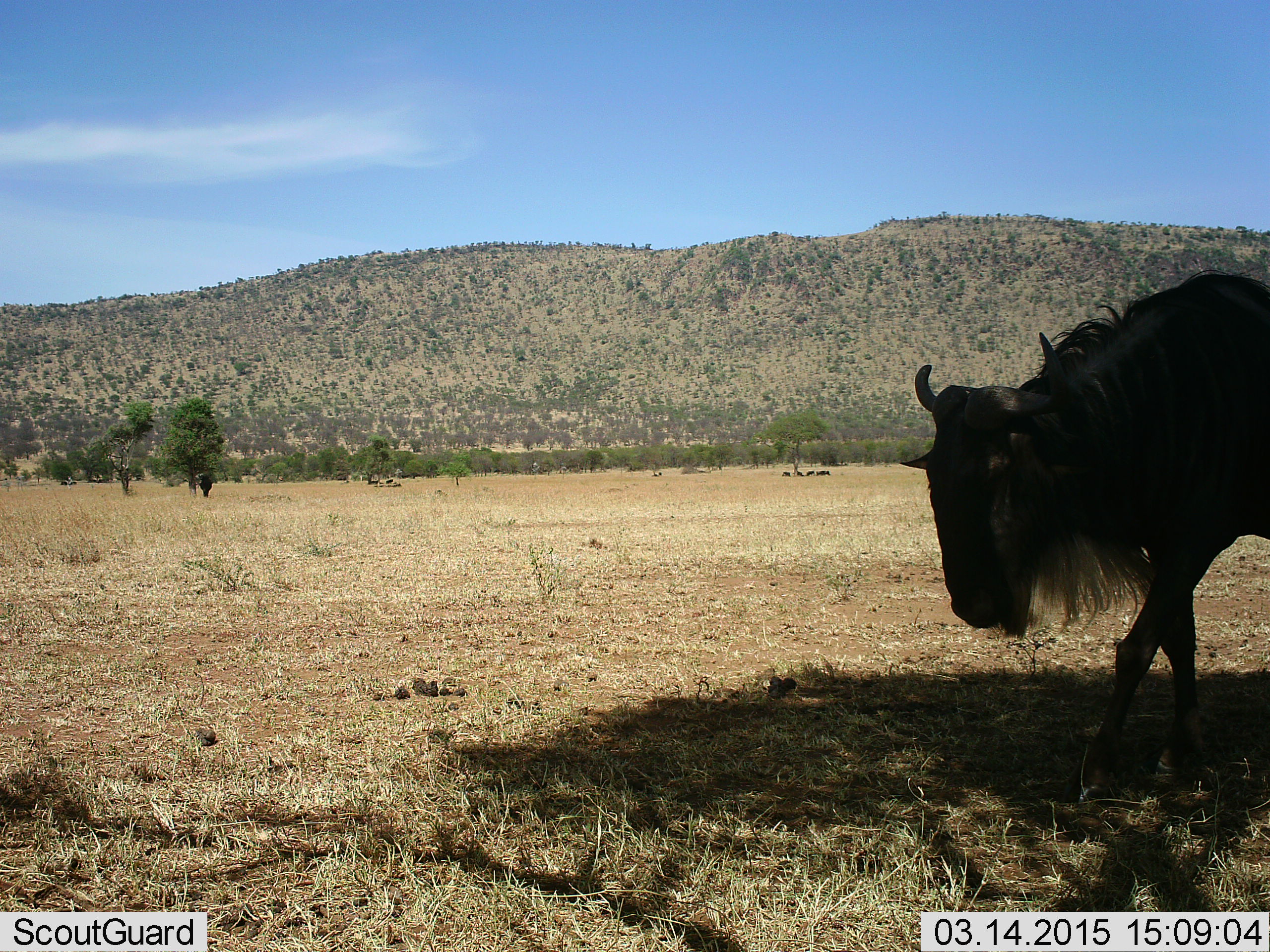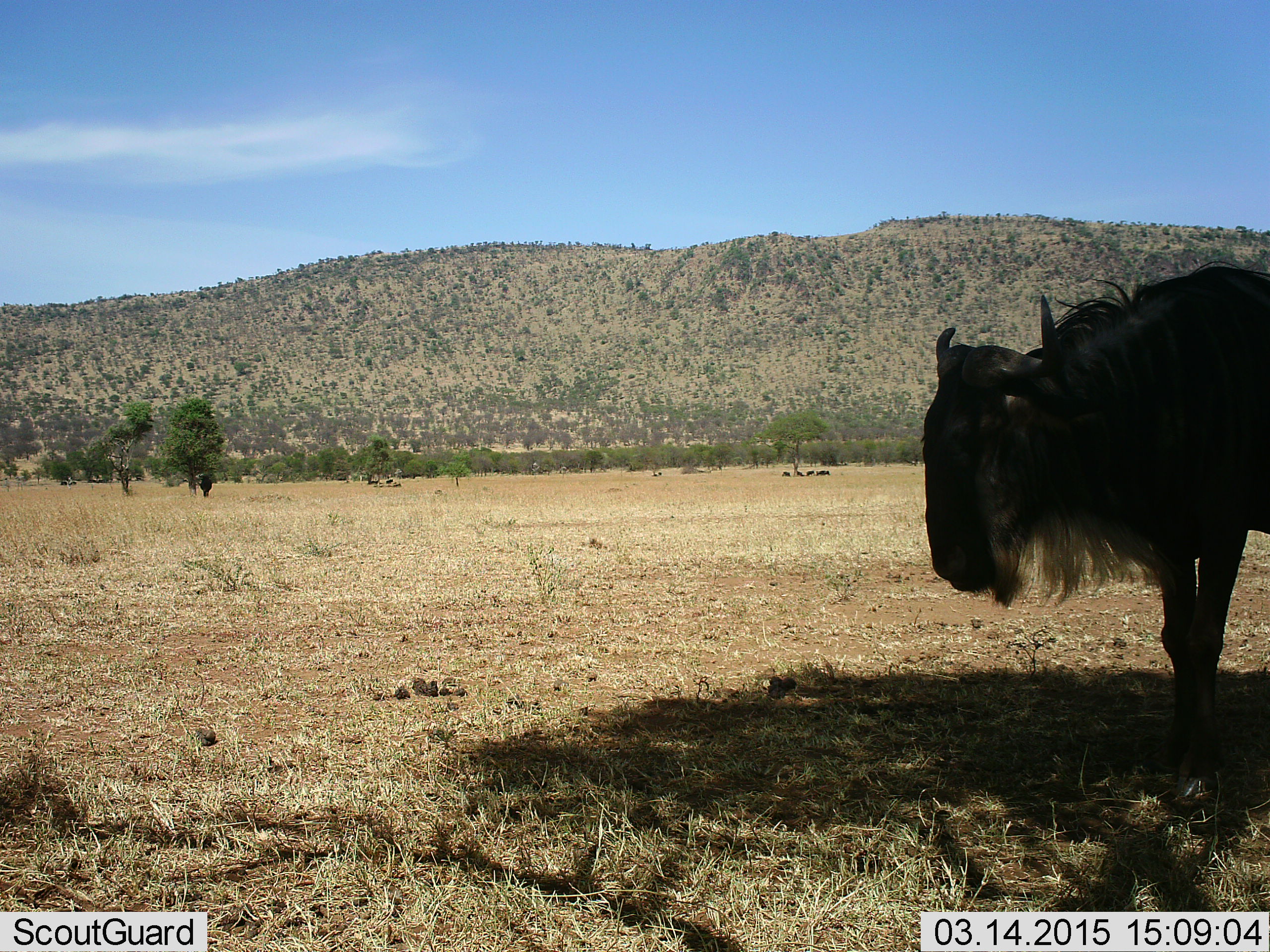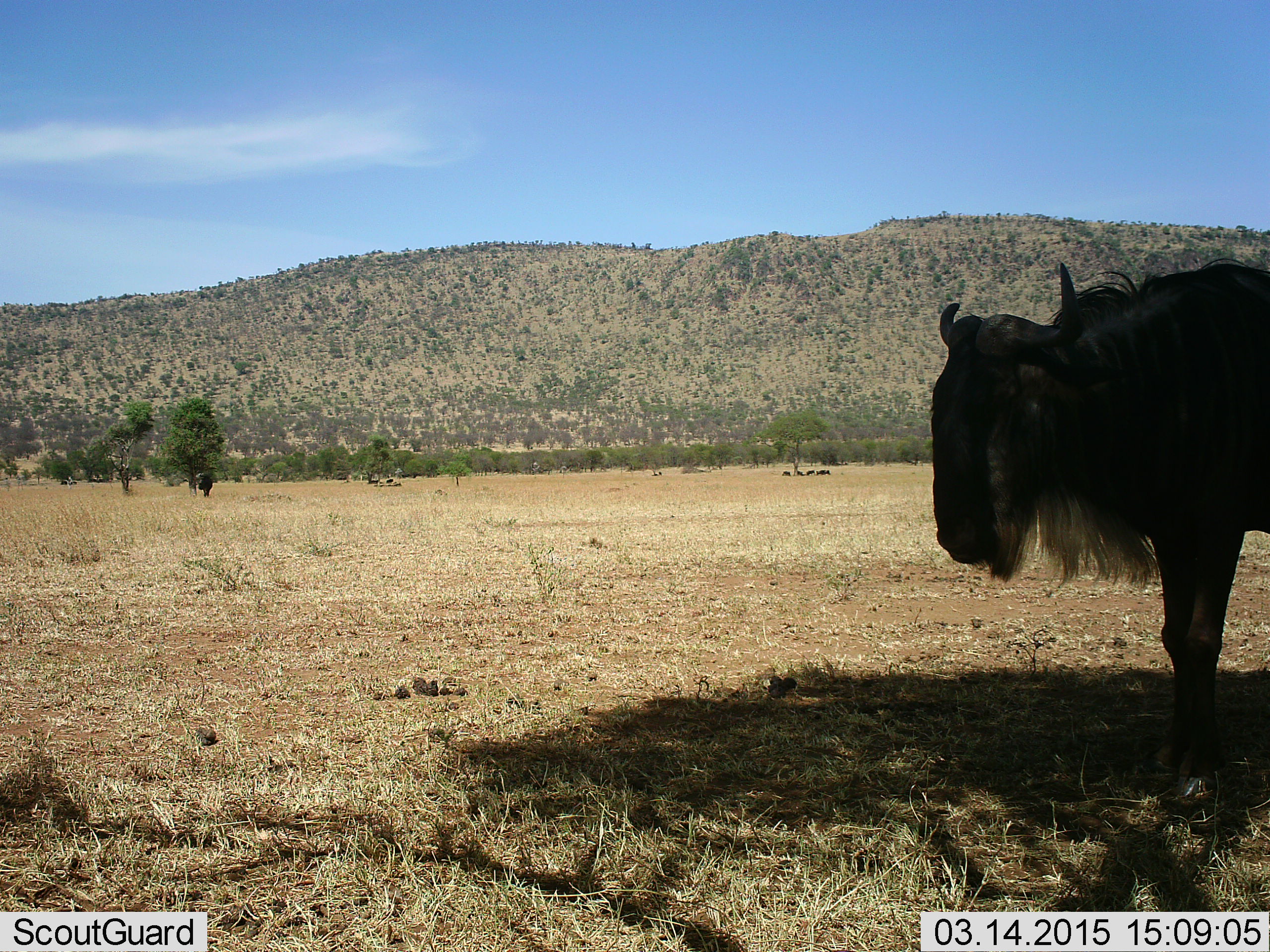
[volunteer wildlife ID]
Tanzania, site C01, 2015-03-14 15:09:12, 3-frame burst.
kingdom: Animalia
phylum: Chordata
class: Mammalia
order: Artiodactyla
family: Bovidae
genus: Connochaetes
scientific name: Connochaetes taurinus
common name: blue wildebeest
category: wildebeest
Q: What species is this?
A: Wildebeest (blue wildebeest) (Connochaetes taurinus).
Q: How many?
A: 2.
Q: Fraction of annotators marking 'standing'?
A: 80%.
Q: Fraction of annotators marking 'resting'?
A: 40%.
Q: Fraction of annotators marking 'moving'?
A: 10%.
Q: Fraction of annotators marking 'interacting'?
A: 0%.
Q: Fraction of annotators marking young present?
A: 0%.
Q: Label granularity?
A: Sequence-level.